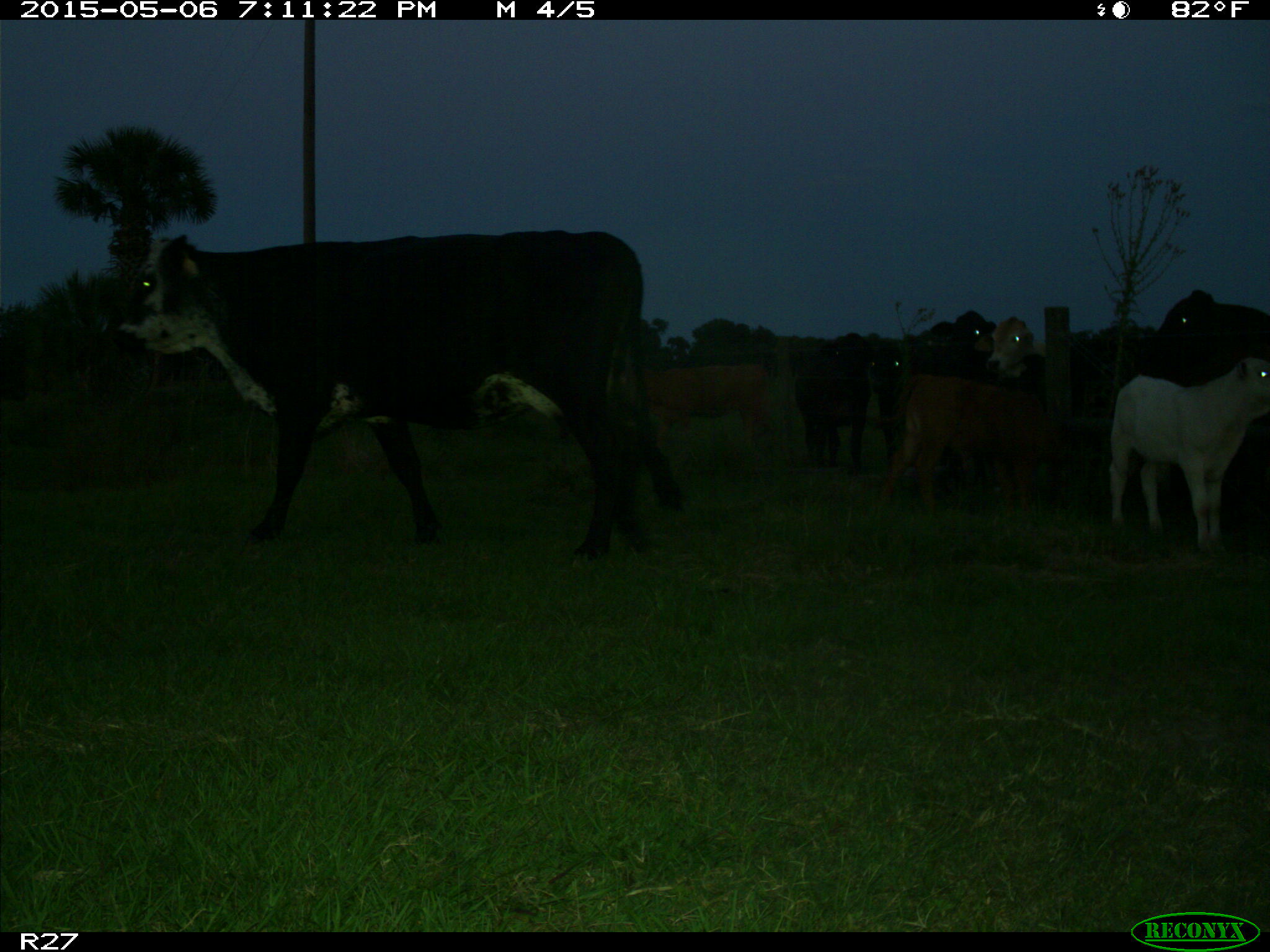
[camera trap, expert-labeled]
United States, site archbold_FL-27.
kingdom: Animalia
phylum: Chordata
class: Mammalia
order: Artiodactyla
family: Bovidae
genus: Bos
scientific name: Bos taurus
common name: domestic cow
Bos taurus (domestic cow).